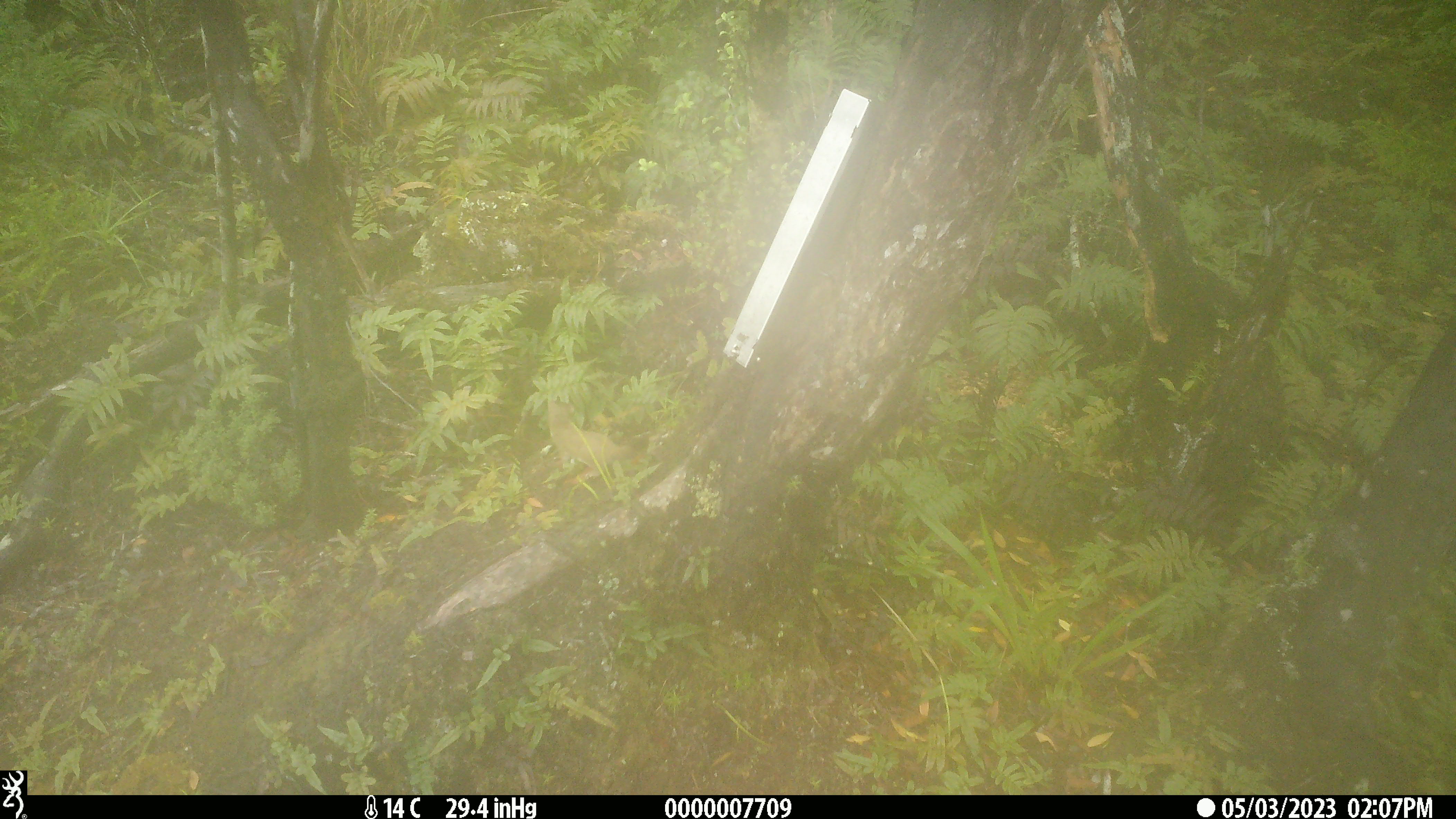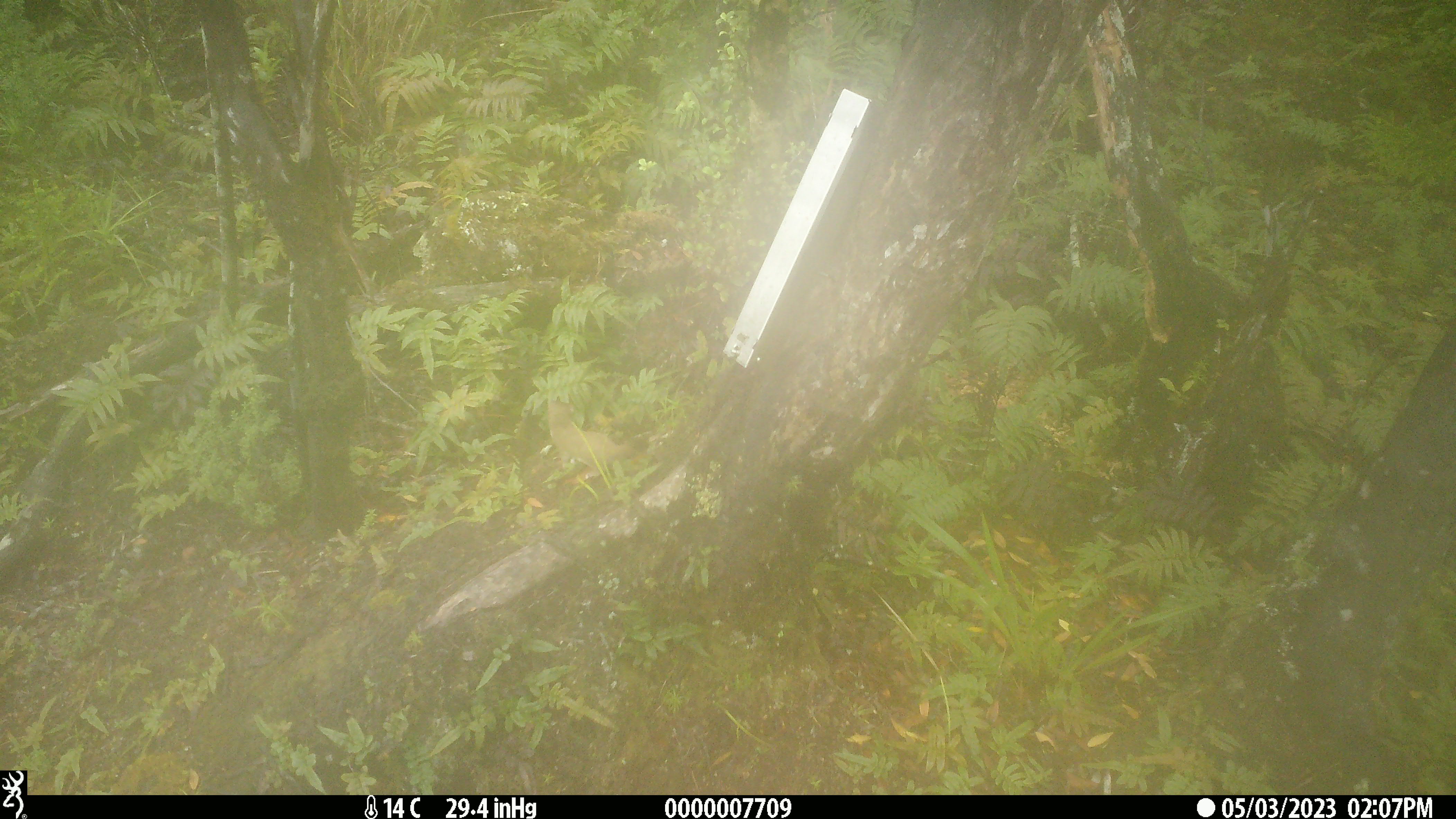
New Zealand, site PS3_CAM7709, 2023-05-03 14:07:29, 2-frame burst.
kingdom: Animalia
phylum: Chordata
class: Mammalia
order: Carnivora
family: Mustelidae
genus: Mustela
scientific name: Mustela erminea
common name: stoat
Stoat (Mustela erminea).